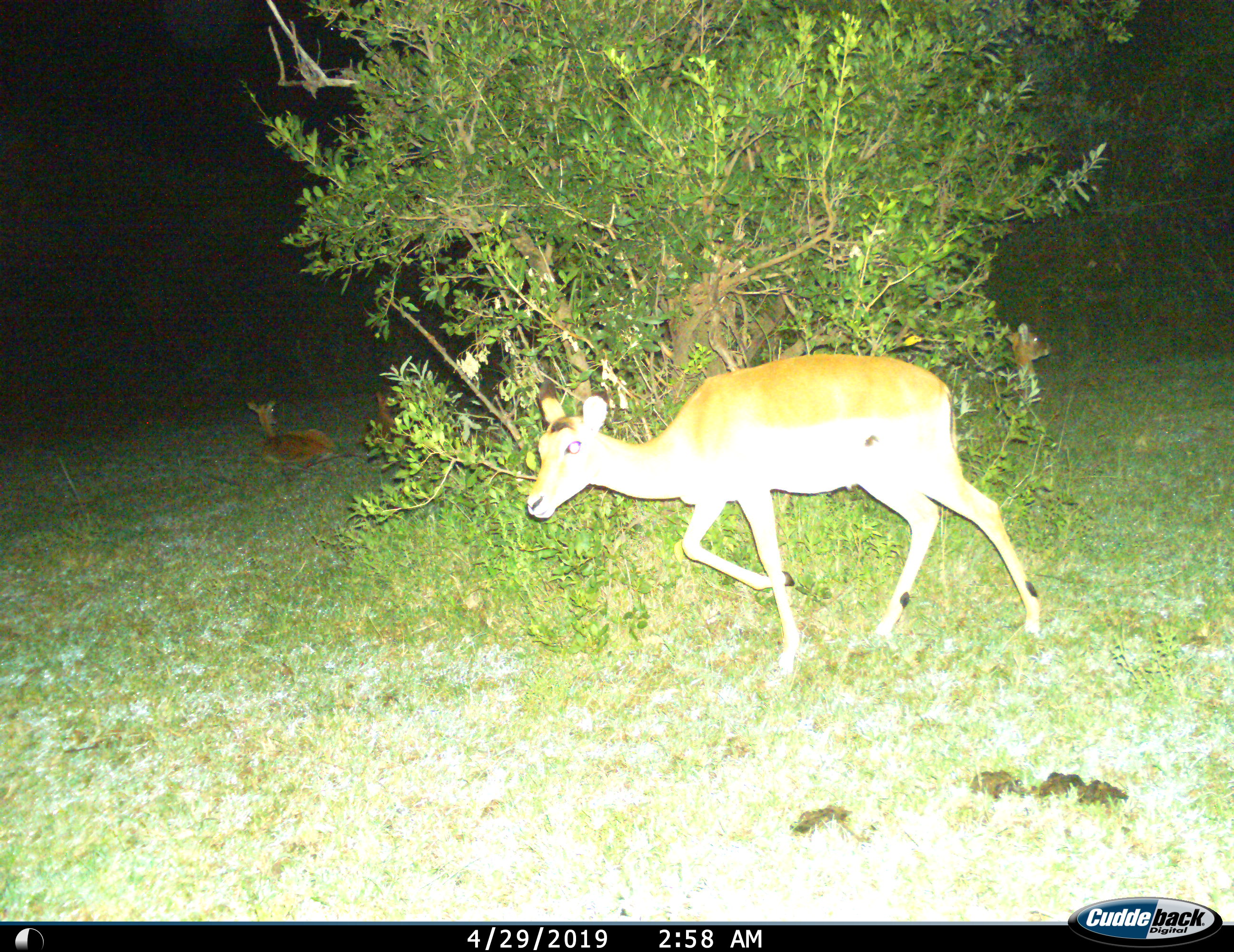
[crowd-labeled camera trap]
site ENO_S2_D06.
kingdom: Animalia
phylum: Chordata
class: Mammalia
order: Artiodactyla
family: Bovidae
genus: Aepyceros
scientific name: Aepyceros melampus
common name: impala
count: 4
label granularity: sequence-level